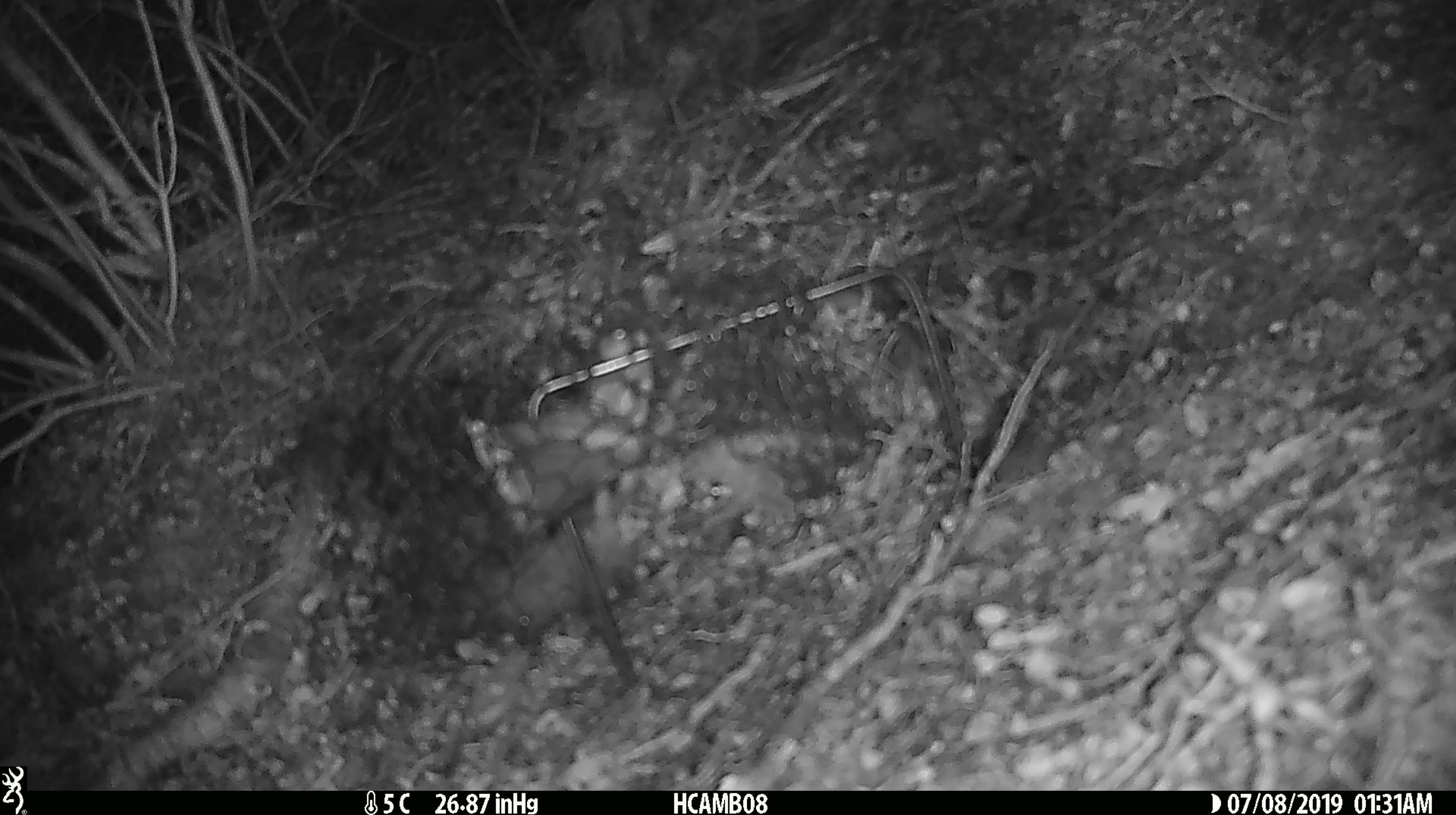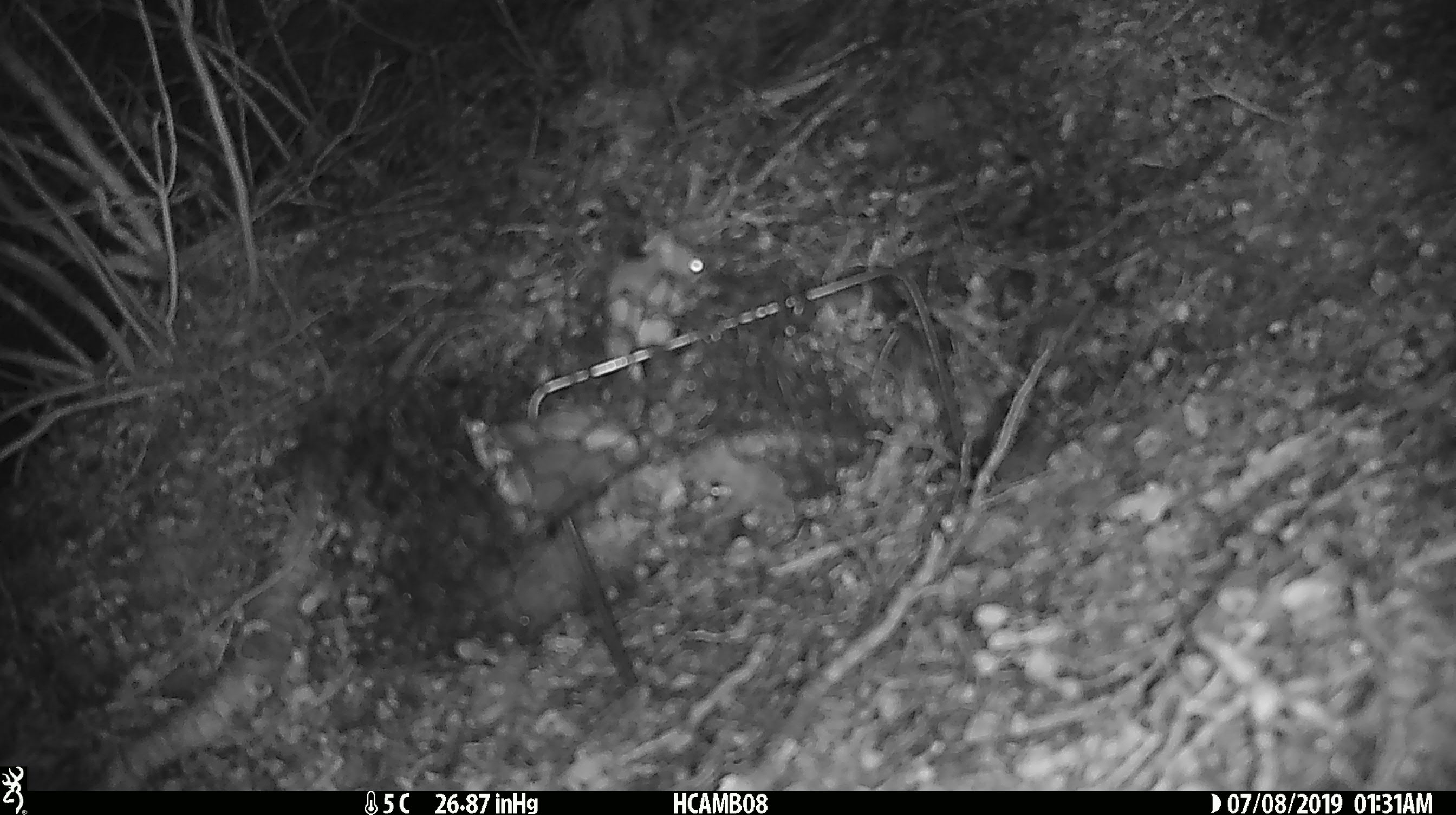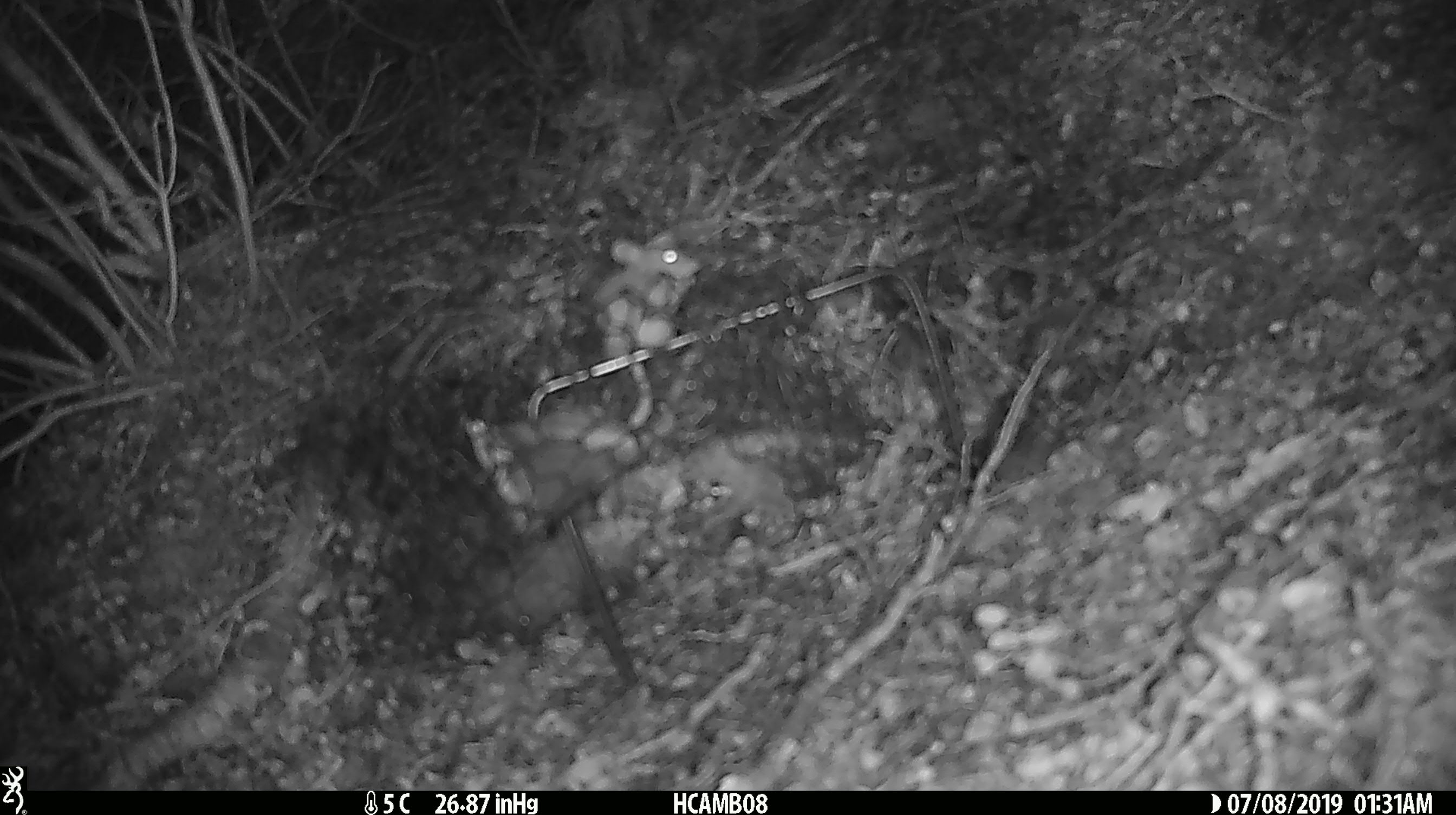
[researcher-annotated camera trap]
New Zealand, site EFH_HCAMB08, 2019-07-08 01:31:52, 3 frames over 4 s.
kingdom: Animalia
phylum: Chordata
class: Mammalia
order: Rodentia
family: Muridae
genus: Mus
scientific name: Mus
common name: mouse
Mouse (Mus).